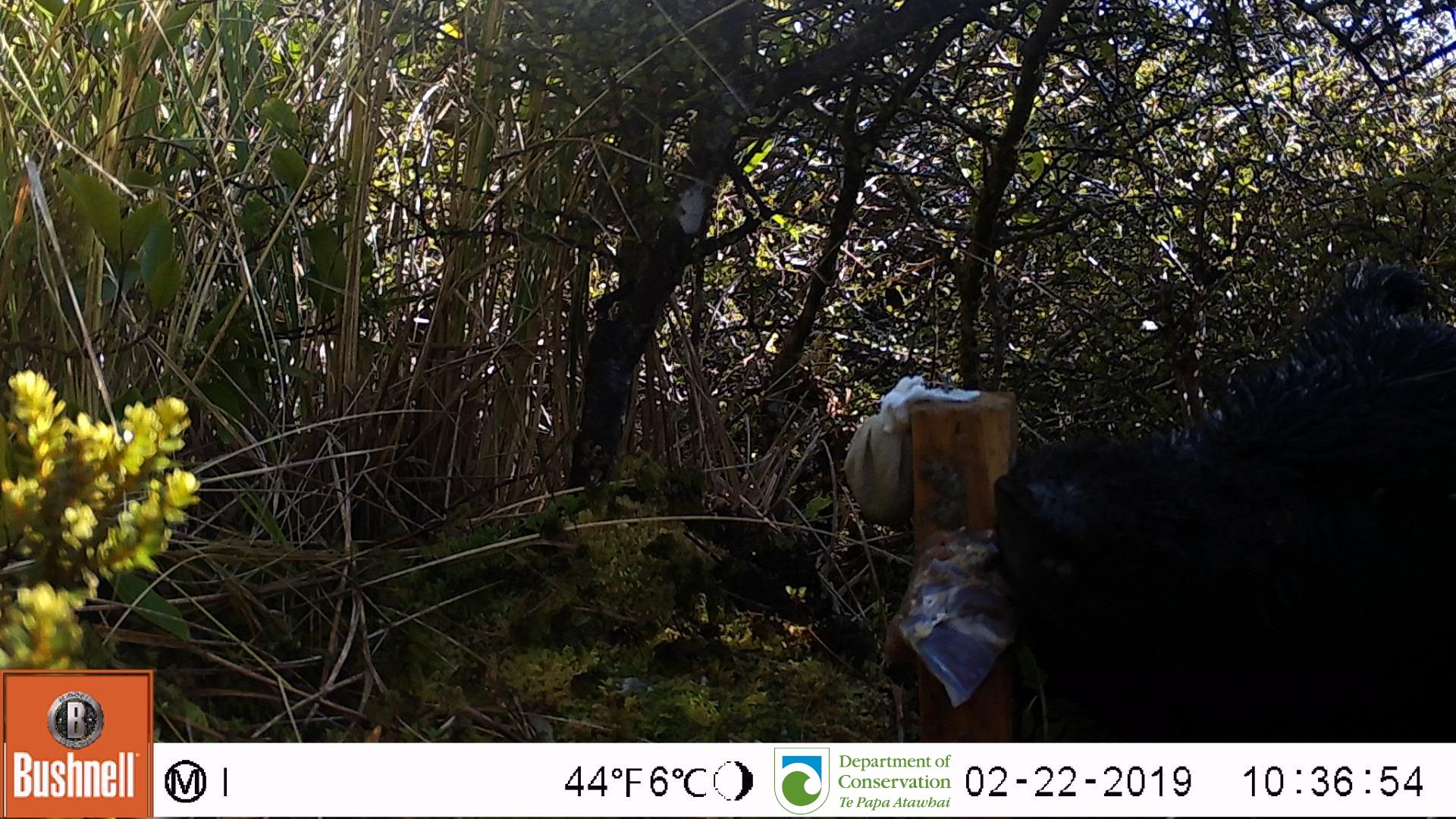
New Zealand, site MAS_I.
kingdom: Animalia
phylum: Chordata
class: Mammalia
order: Artiodactyla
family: Suidae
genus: Sus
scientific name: Sus scrofa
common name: pig